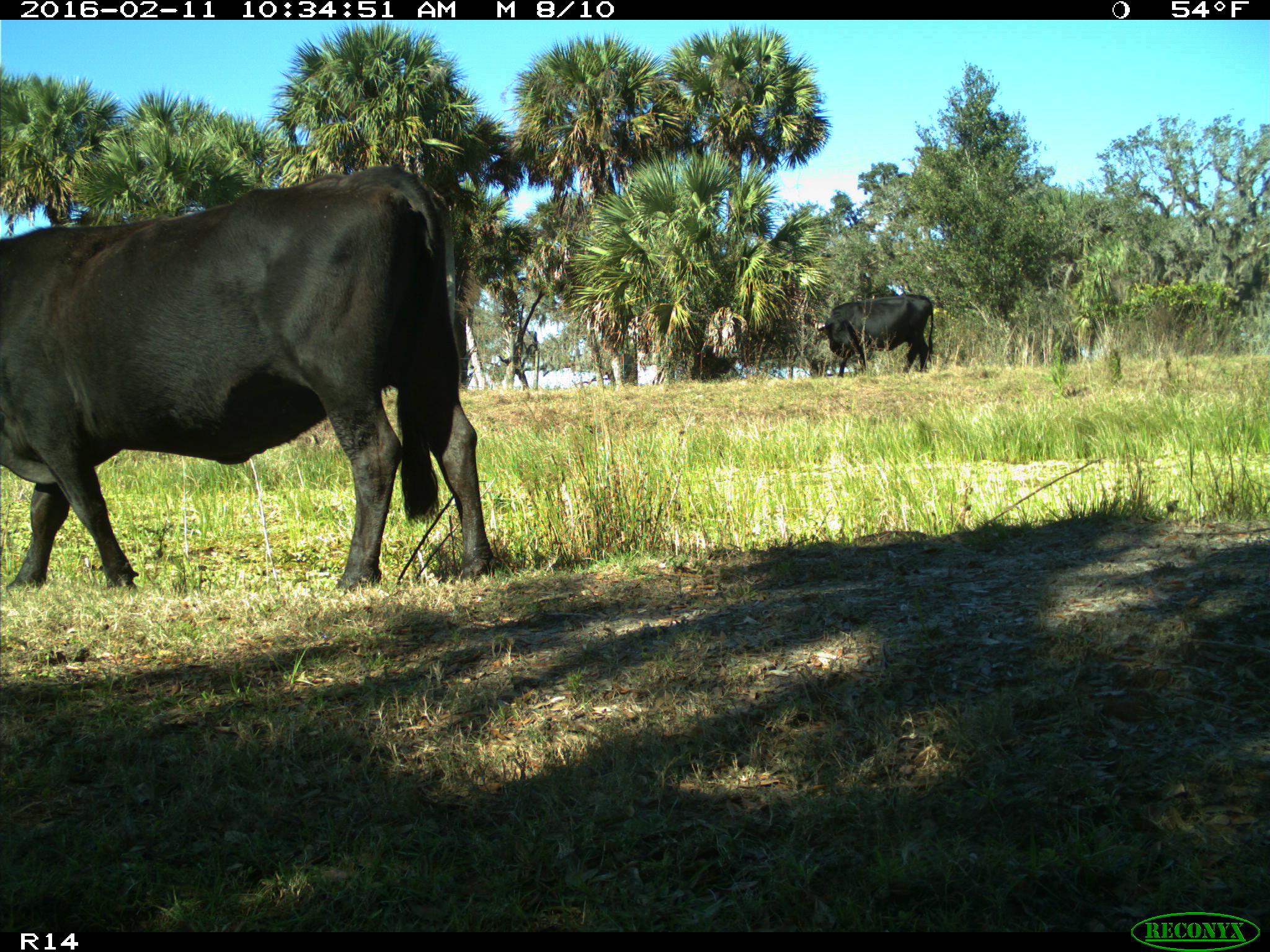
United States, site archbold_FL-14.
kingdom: Animalia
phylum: Chordata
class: Mammalia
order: Artiodactyla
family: Bovidae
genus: Bos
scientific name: Bos taurus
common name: domestic cow